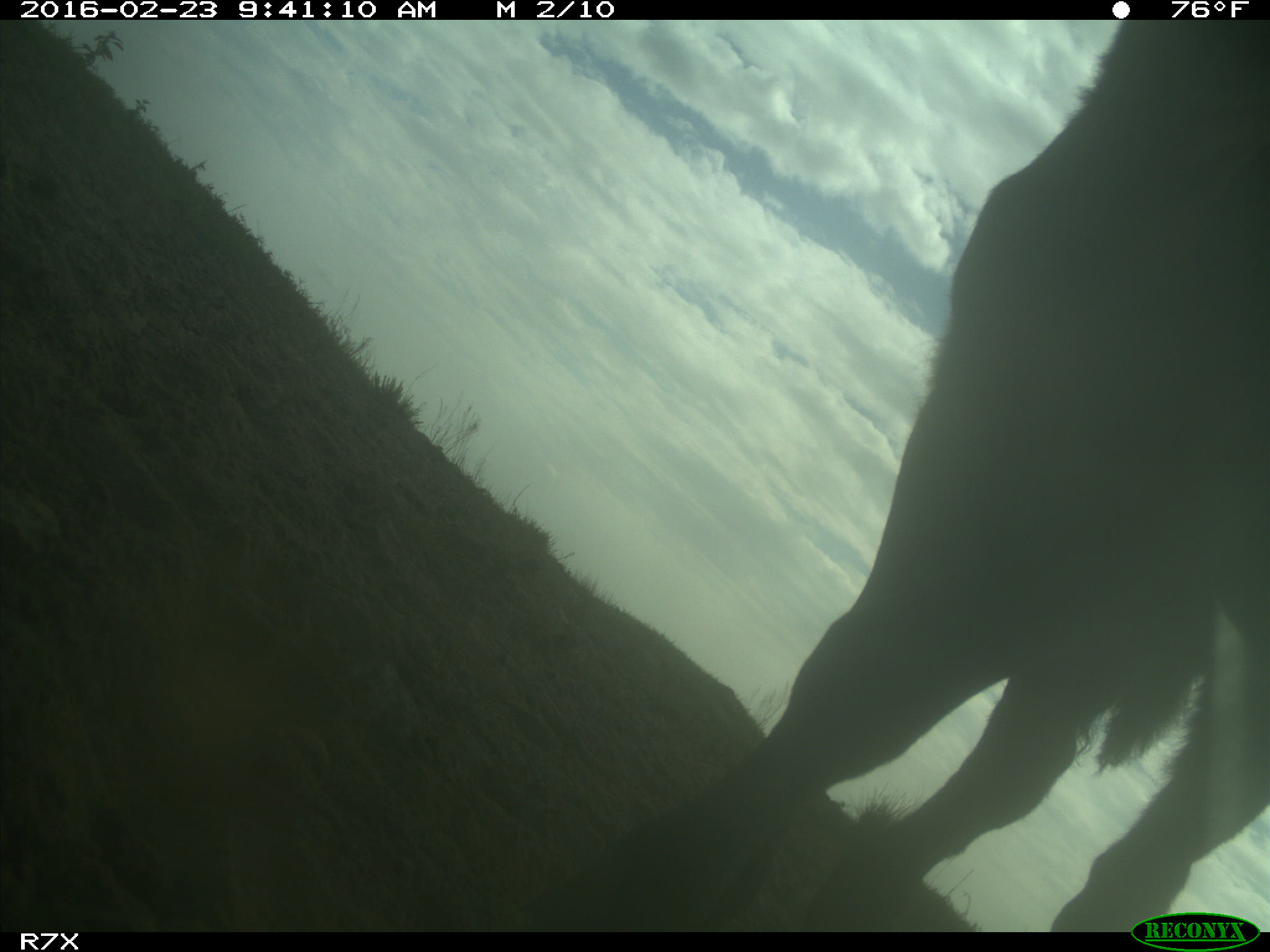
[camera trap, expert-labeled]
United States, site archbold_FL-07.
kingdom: Animalia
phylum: Chordata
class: Mammalia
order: Artiodactyla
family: Bovidae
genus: Bos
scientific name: Bos taurus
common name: domestic cow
Bos taurus (domestic cow).